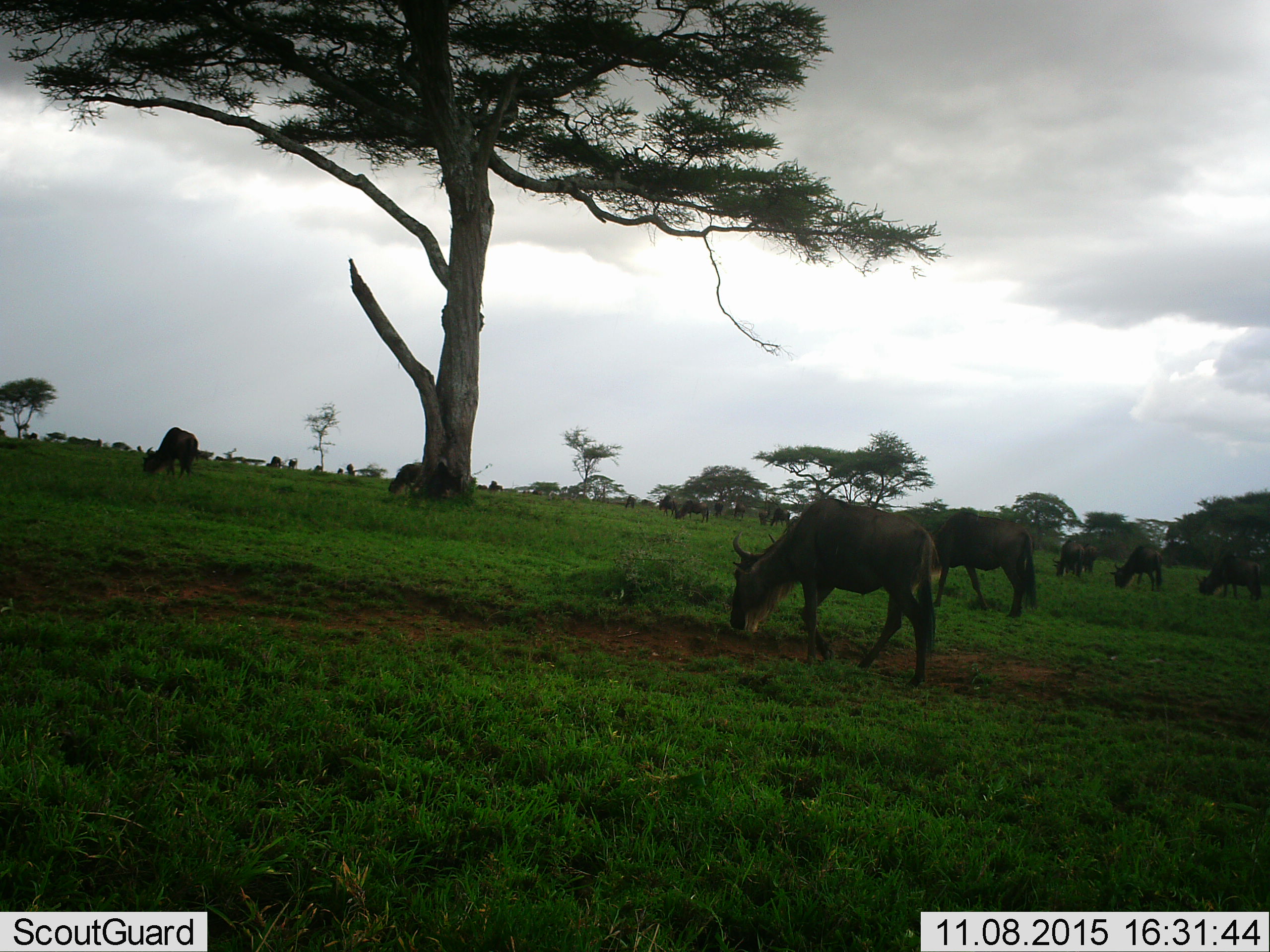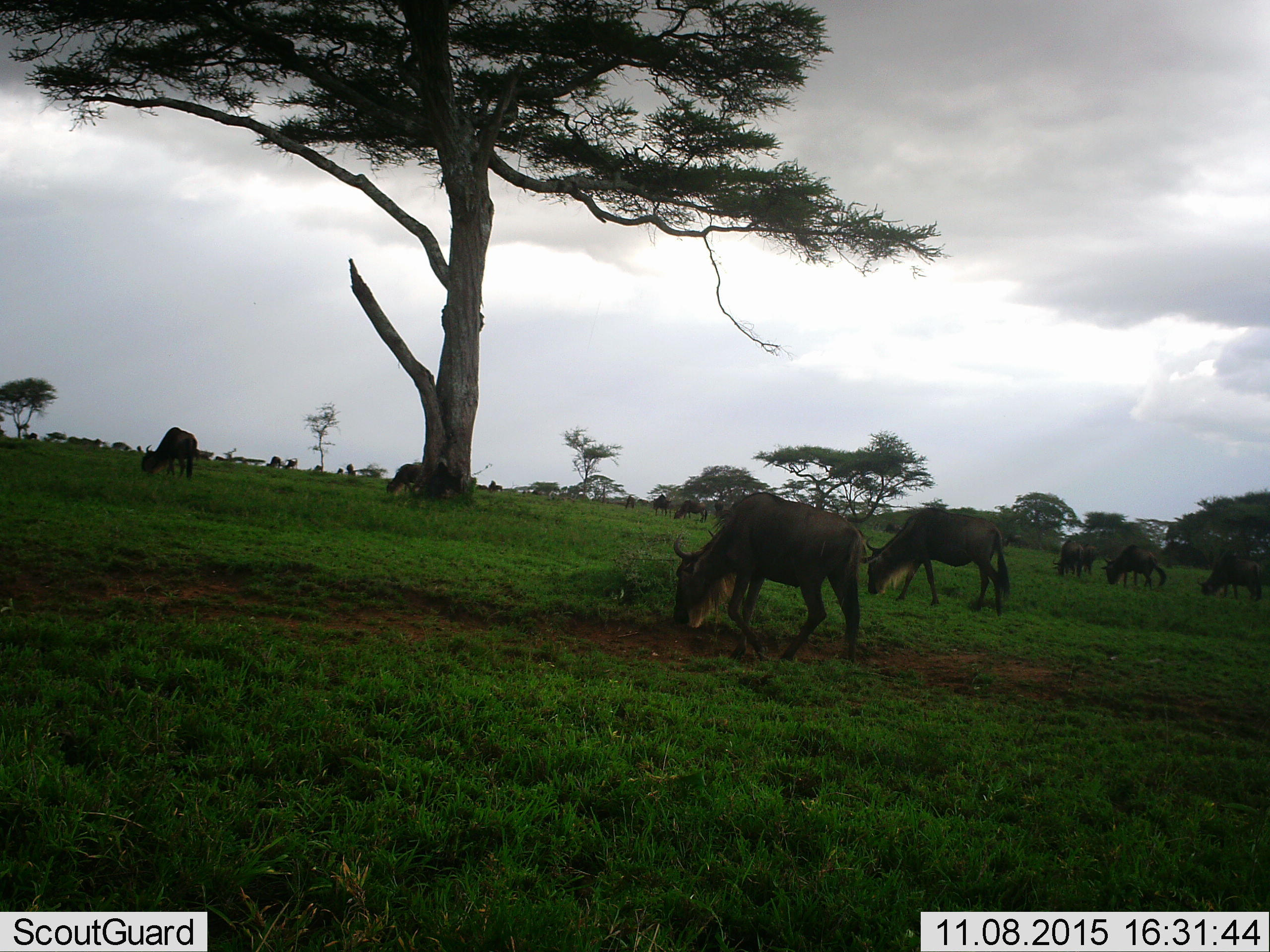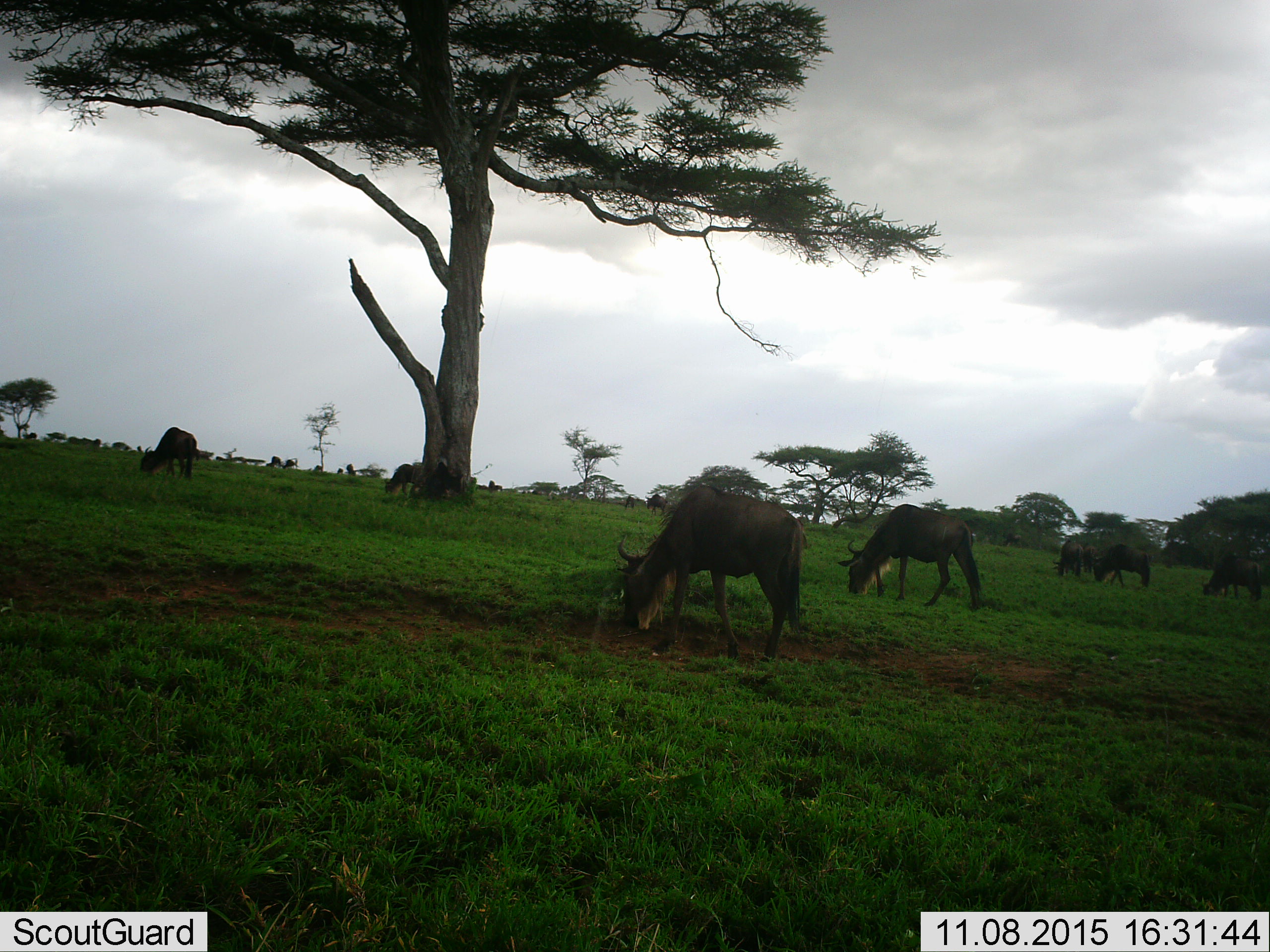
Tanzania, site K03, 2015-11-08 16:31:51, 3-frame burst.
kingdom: Animalia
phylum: Chordata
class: Mammalia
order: Artiodactyla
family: Bovidae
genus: Connochaetes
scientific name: Connochaetes taurinus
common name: blue wildebeest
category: wildebeest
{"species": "wildebeest (blue wildebeest) (Connochaetes taurinus)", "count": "11-50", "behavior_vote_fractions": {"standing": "56%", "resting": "0%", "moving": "67%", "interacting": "0%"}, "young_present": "22%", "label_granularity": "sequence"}